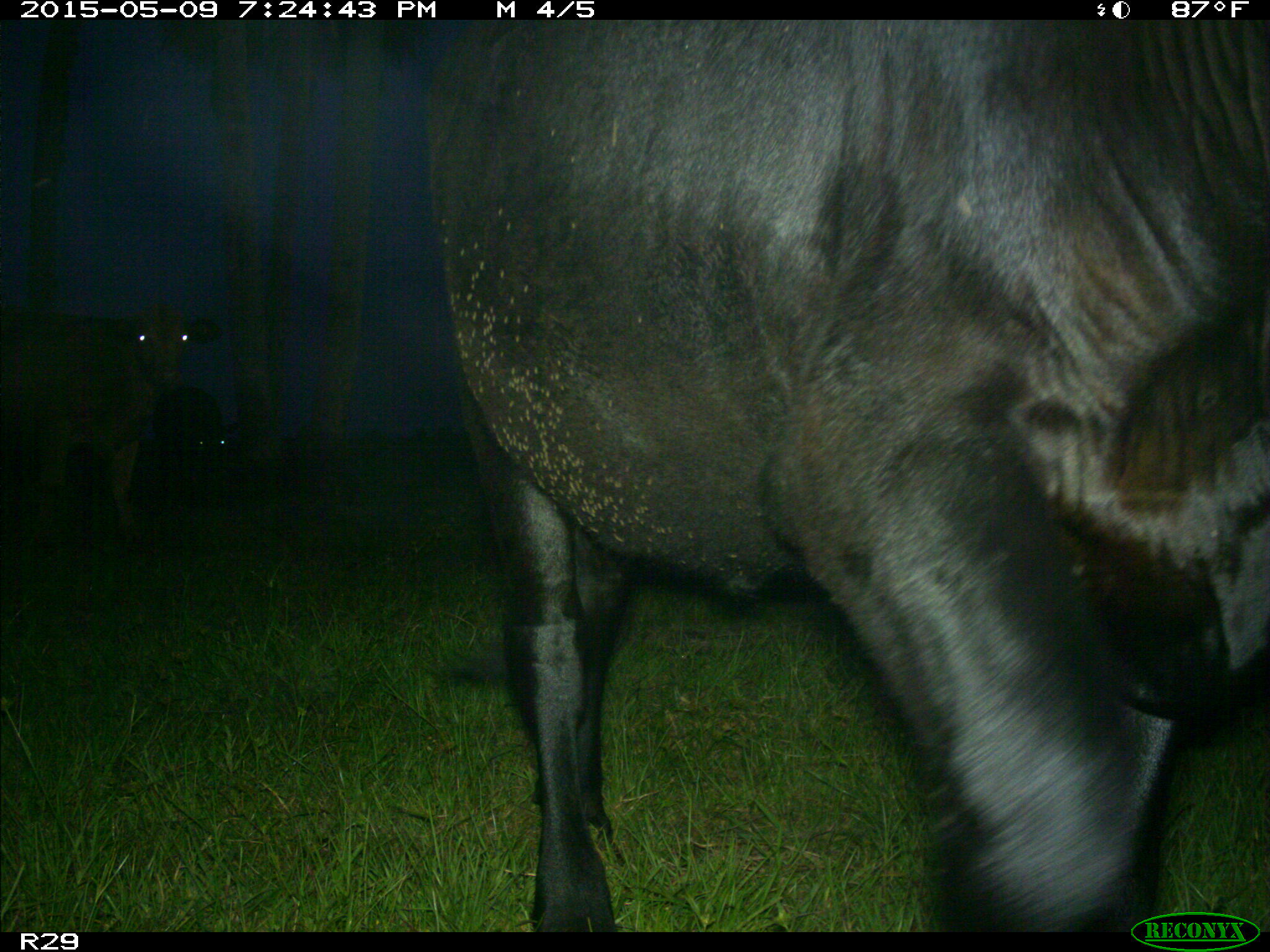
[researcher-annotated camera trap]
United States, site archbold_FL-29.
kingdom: Animalia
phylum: Chordata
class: Mammalia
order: Artiodactyla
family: Bovidae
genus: Bos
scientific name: Bos taurus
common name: domestic cow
Bos taurus (domestic cow).